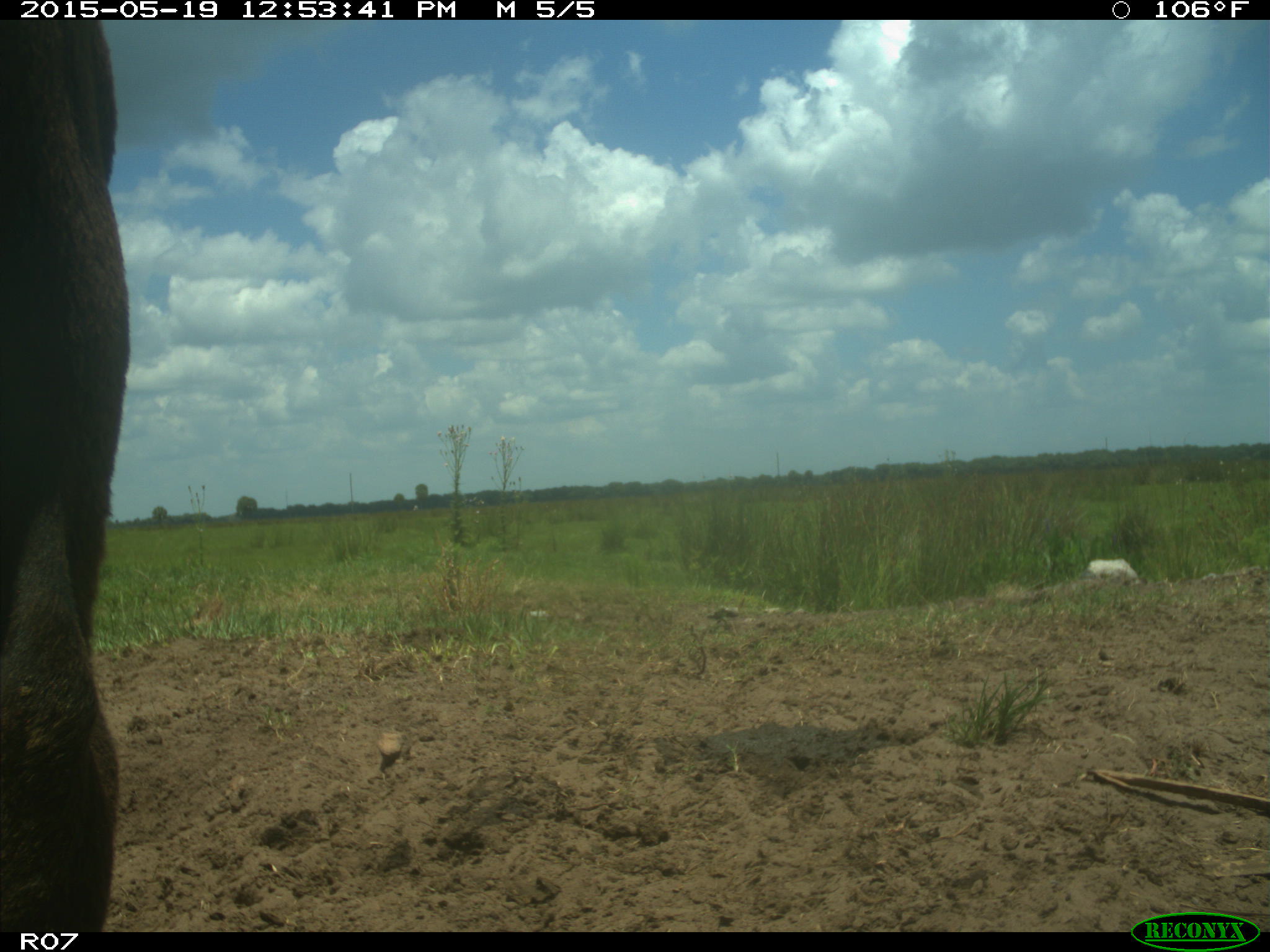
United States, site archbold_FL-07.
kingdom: Animalia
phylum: Chordata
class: Mammalia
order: Artiodactyla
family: Bovidae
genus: Bos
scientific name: Bos taurus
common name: domestic cow